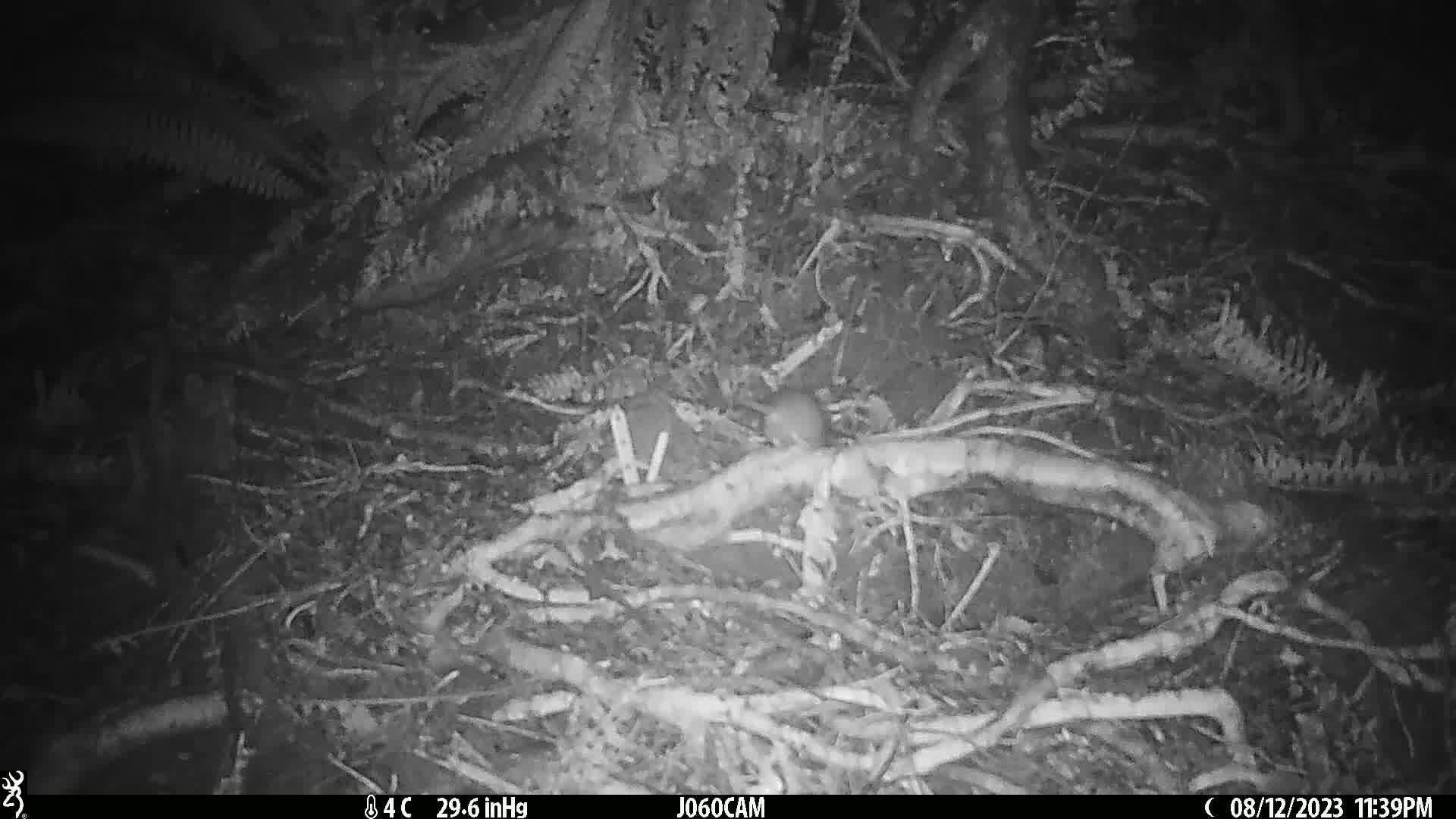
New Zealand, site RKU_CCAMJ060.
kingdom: Animalia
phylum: Chordata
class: Mammalia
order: Rodentia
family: Muridae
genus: Rattus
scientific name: Rattus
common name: rat